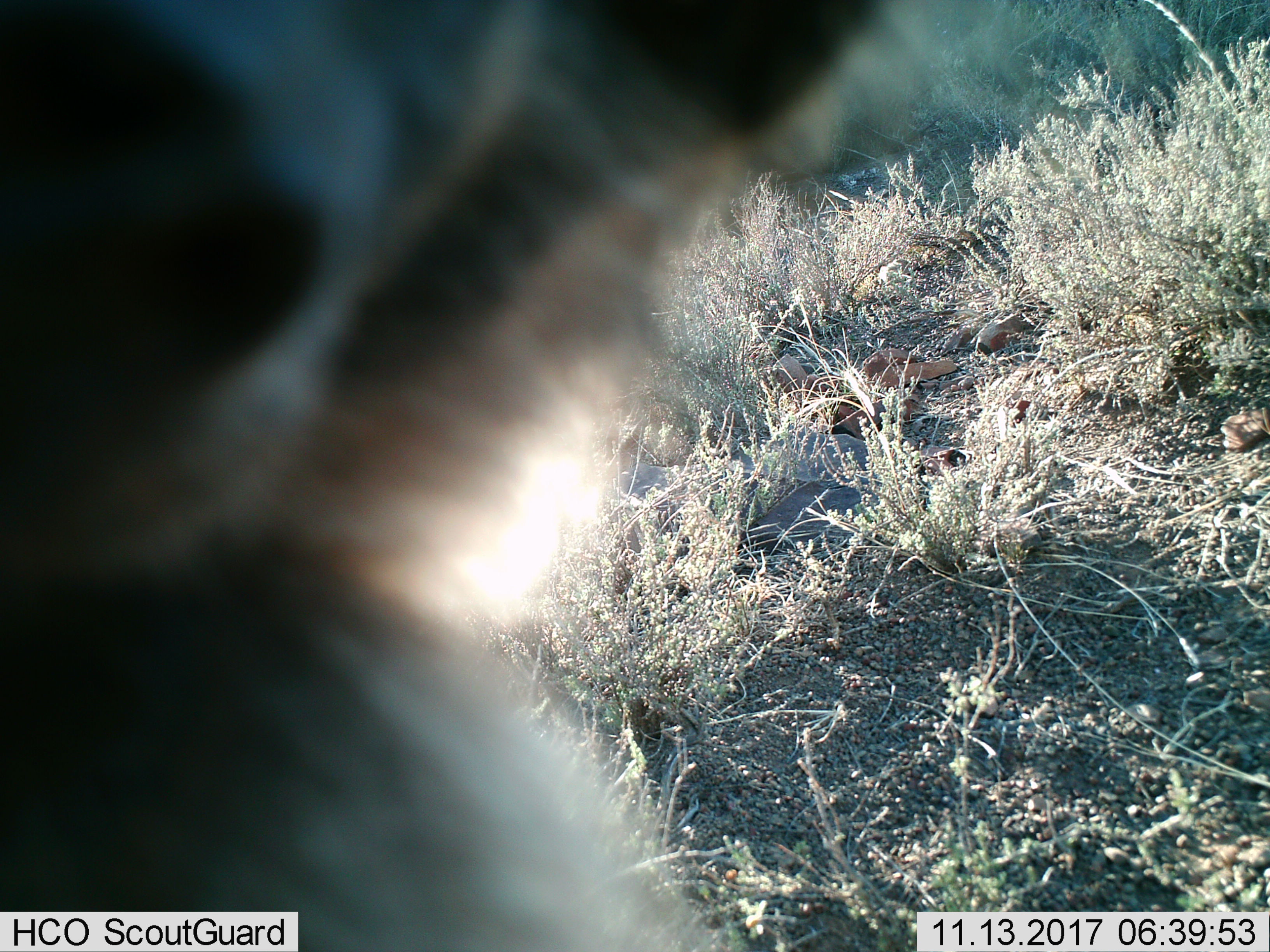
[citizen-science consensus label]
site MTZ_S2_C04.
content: unidentified animal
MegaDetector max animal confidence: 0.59